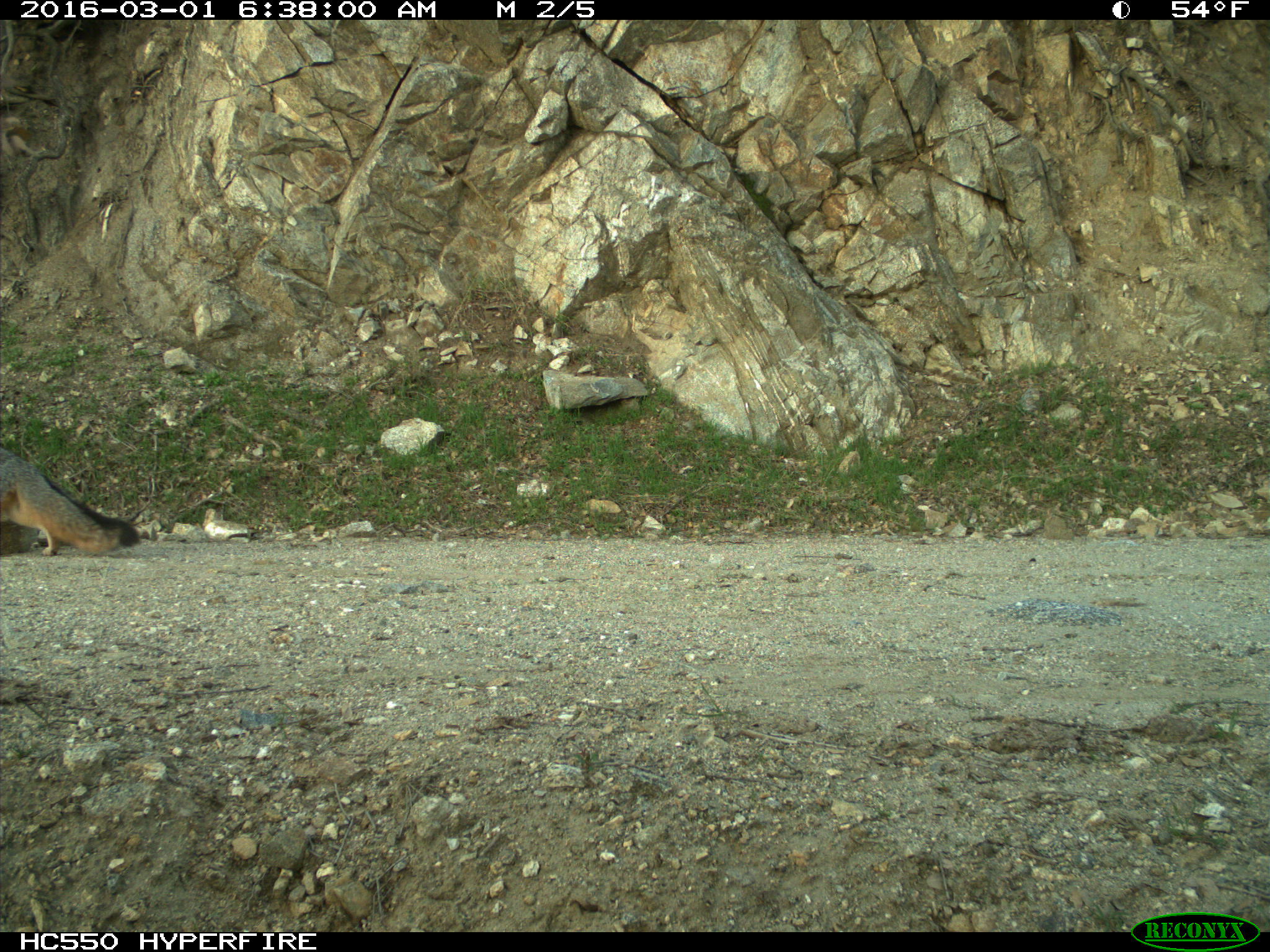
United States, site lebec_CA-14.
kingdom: Animalia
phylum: Chordata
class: Mammalia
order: Carnivora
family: Canidae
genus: Urocyon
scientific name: Urocyon cinereoargenteus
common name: gray fox